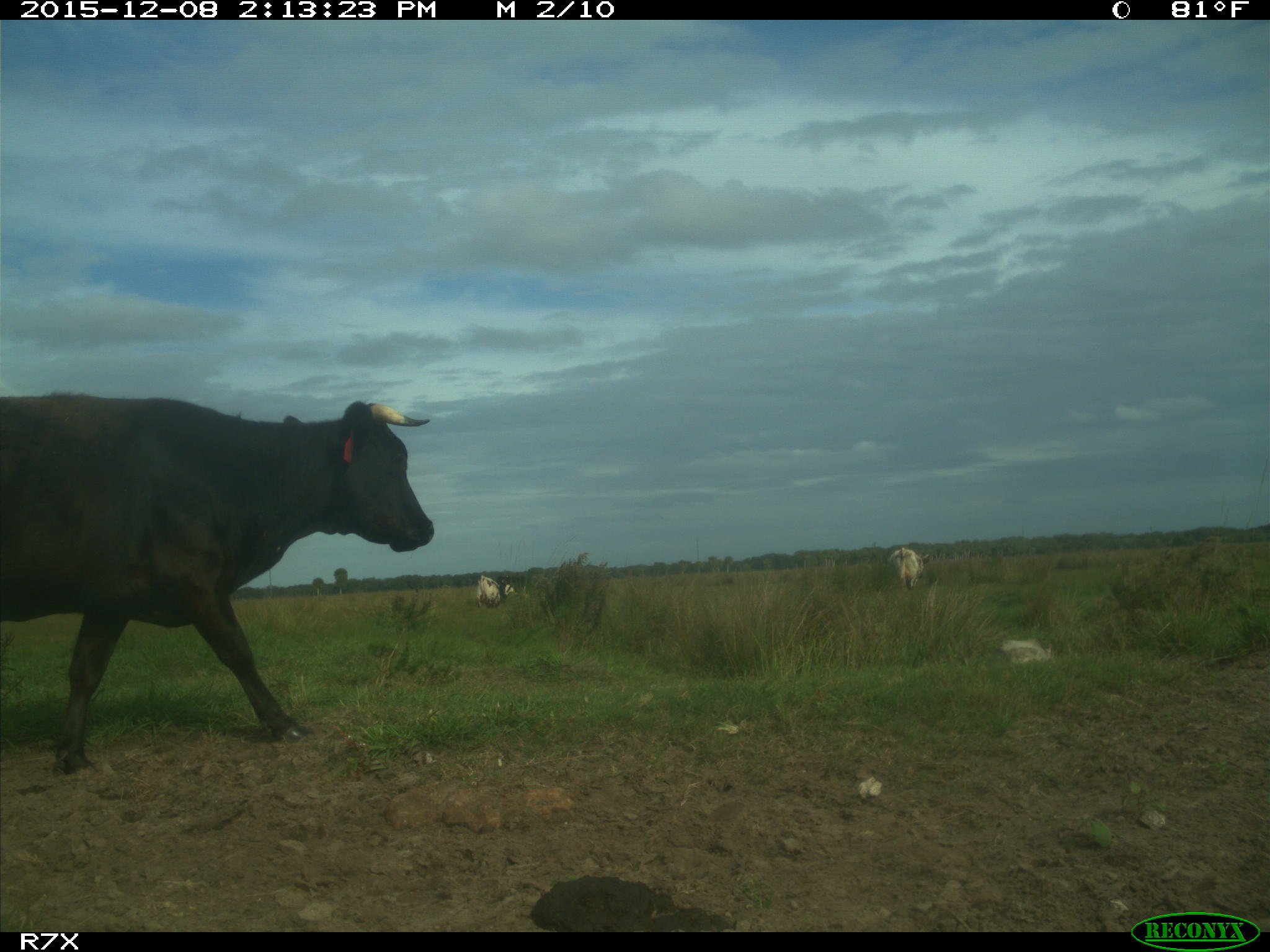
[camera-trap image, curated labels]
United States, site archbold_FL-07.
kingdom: Animalia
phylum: Chordata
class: Mammalia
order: Artiodactyla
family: Bovidae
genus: Bos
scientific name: Bos taurus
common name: domestic cow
Bos taurus (domestic cow).